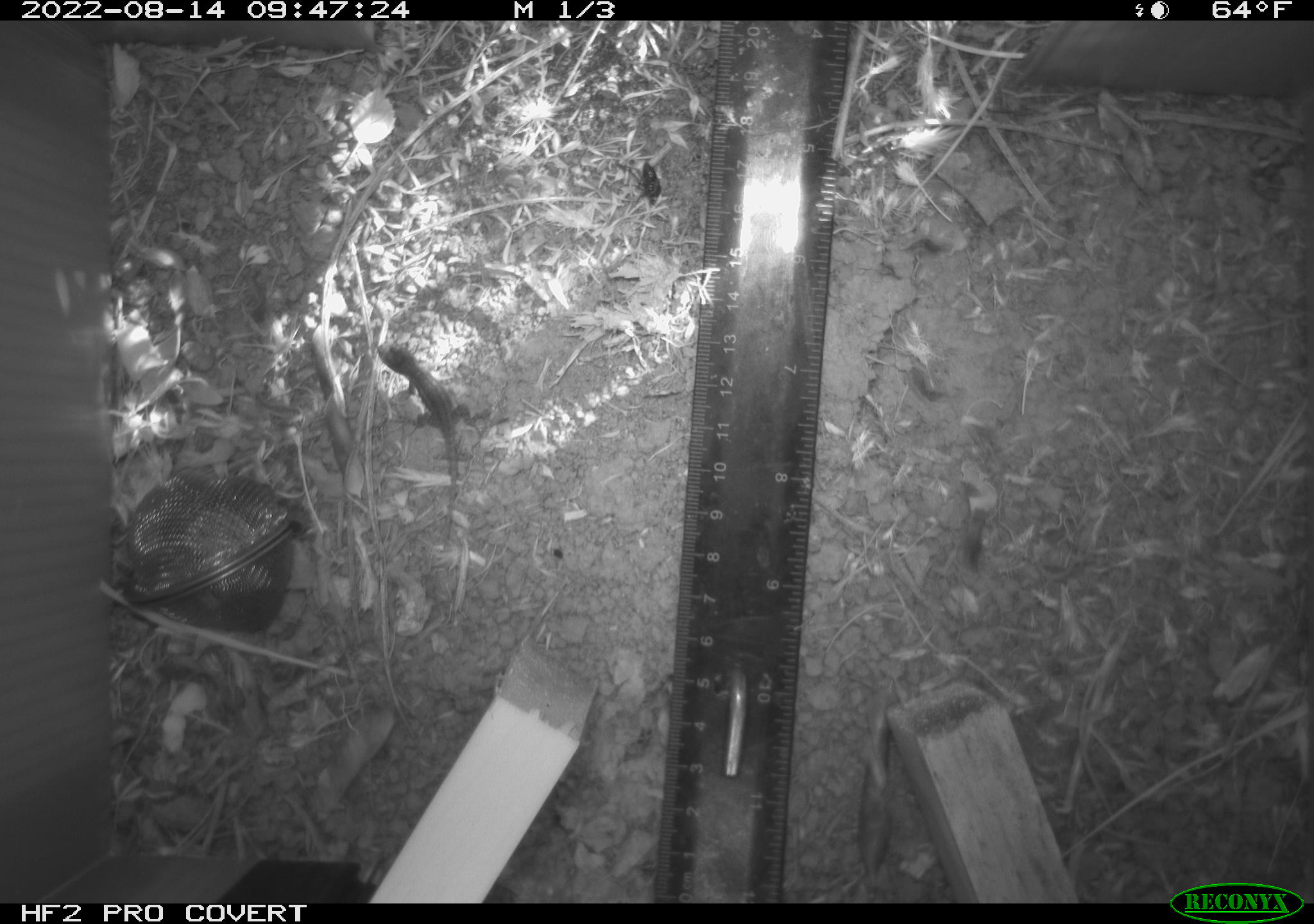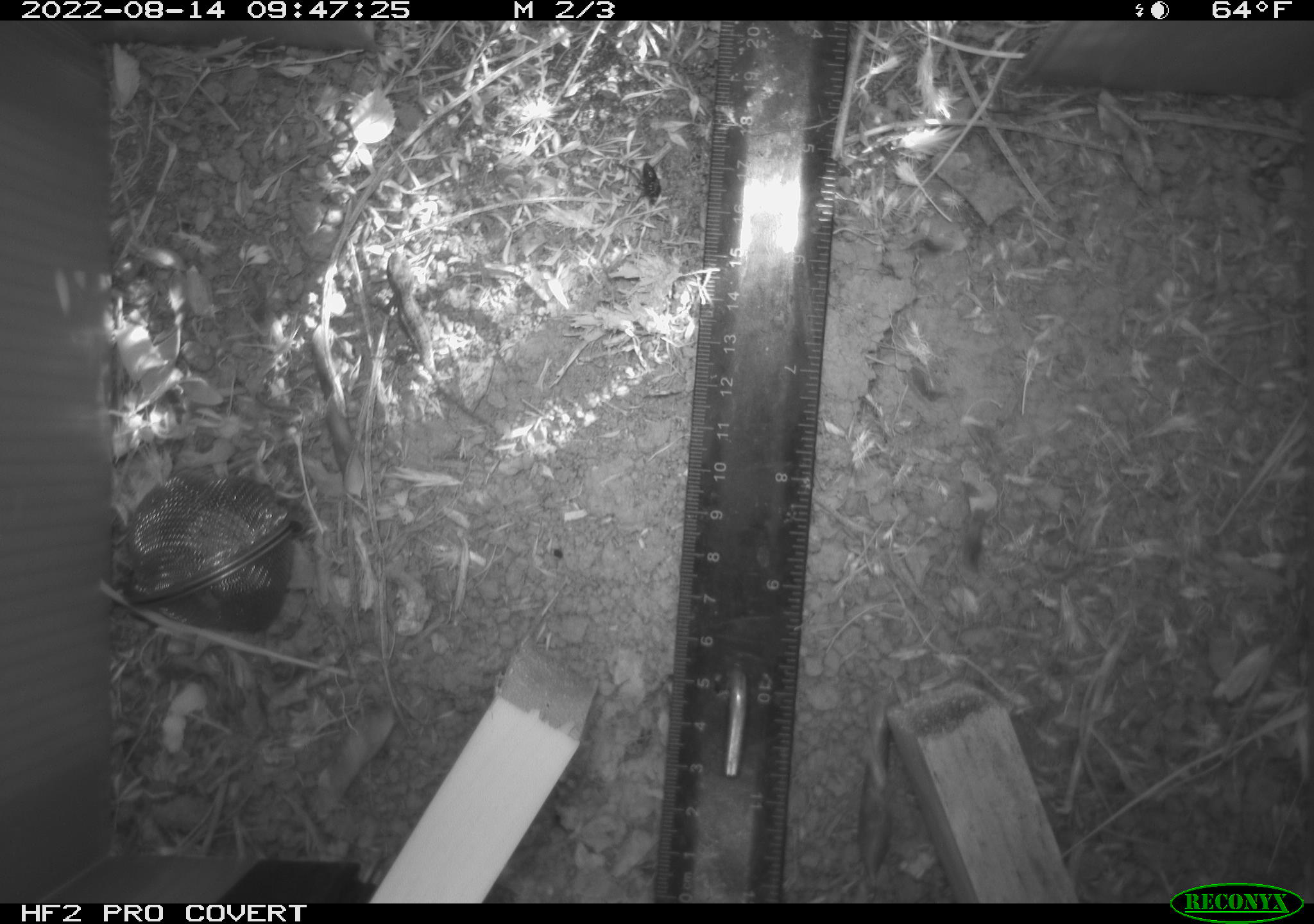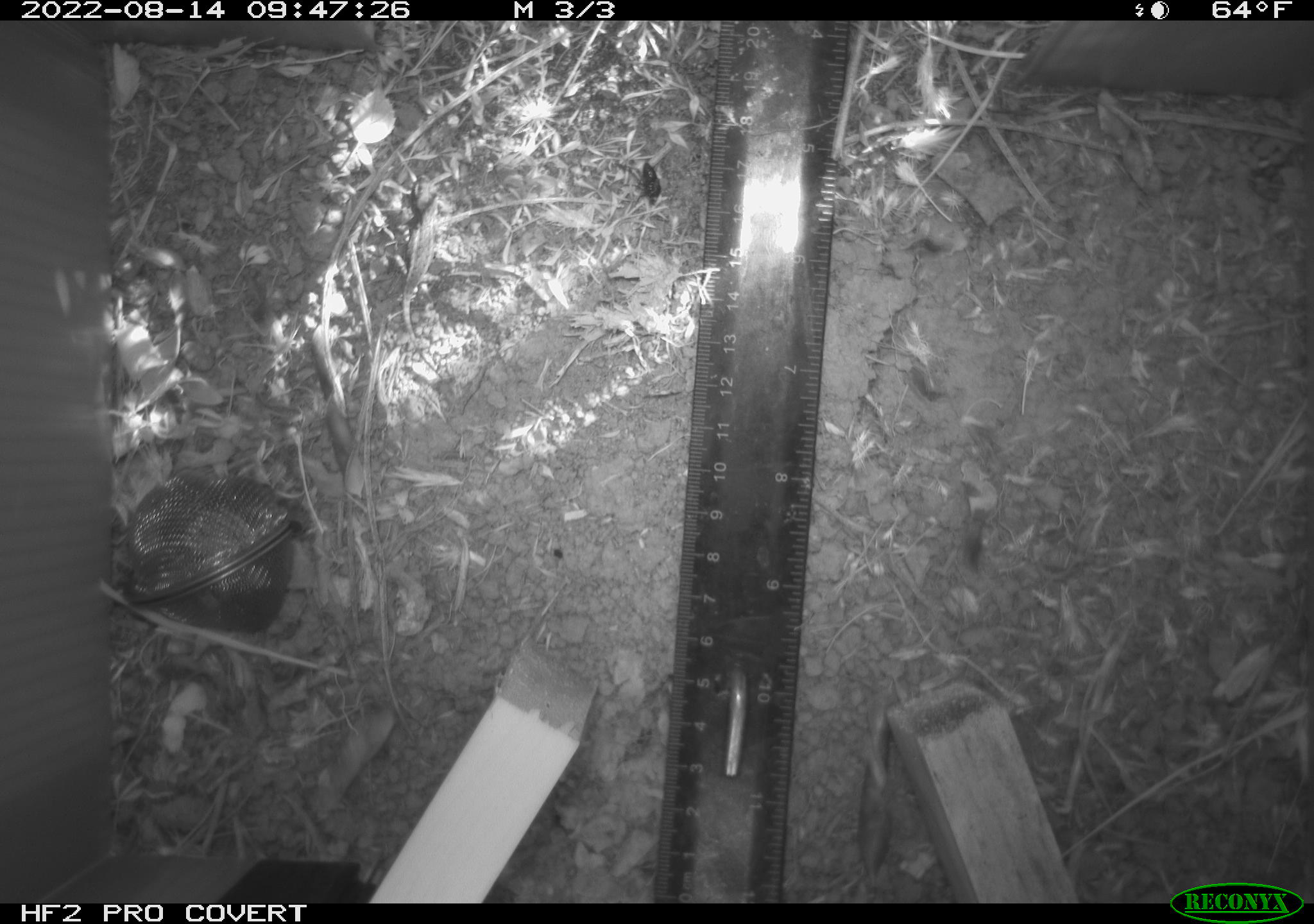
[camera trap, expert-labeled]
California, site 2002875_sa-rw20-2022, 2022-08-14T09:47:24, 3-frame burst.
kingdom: Animalia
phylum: Chordata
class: Reptilia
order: Squamata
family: Phrynosomatidae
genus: Sceloporus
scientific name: Sceloporus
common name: spiny lizards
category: sceloporus species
Sceloporus species (spiny lizards) (Sceloporus).